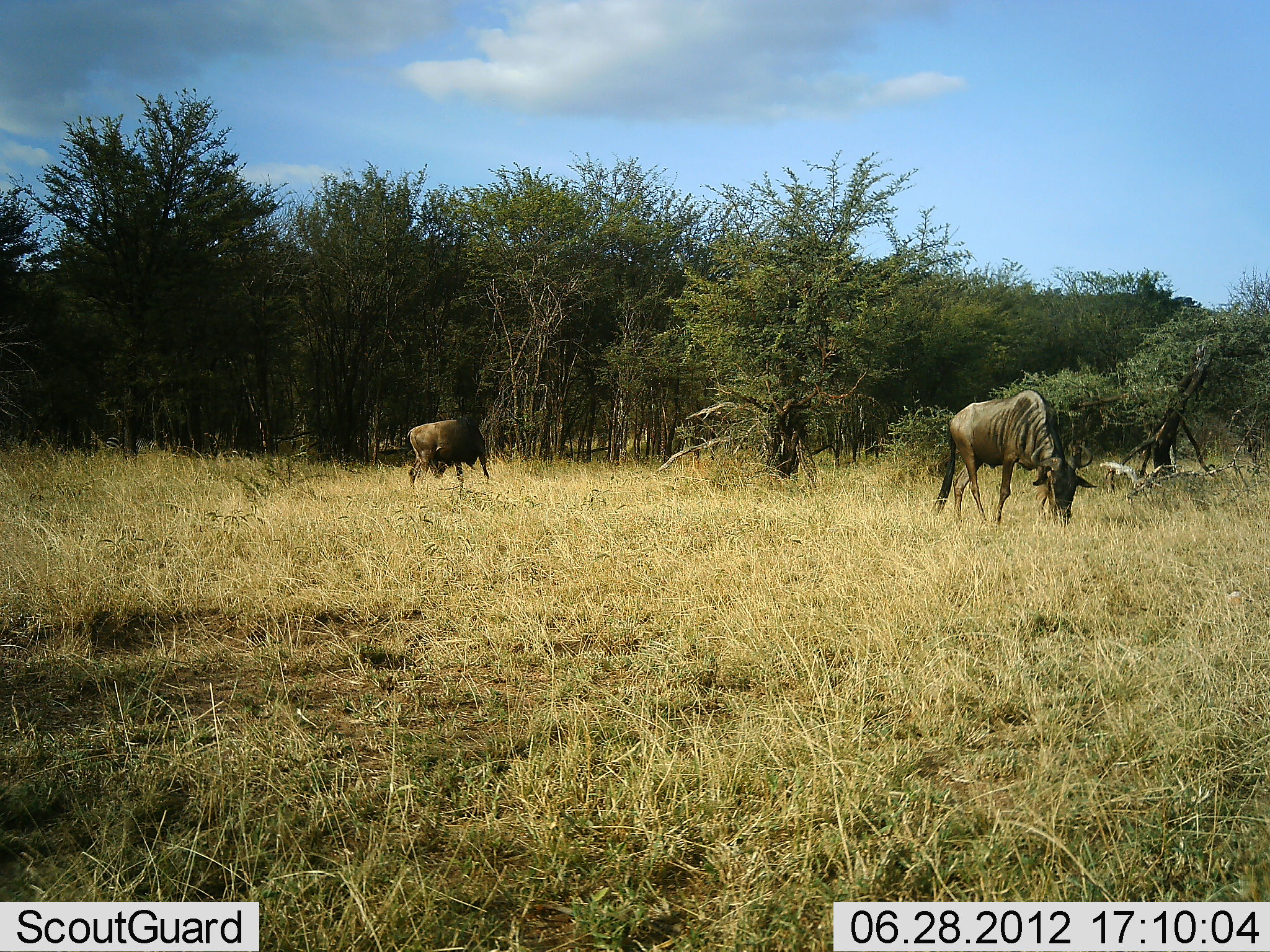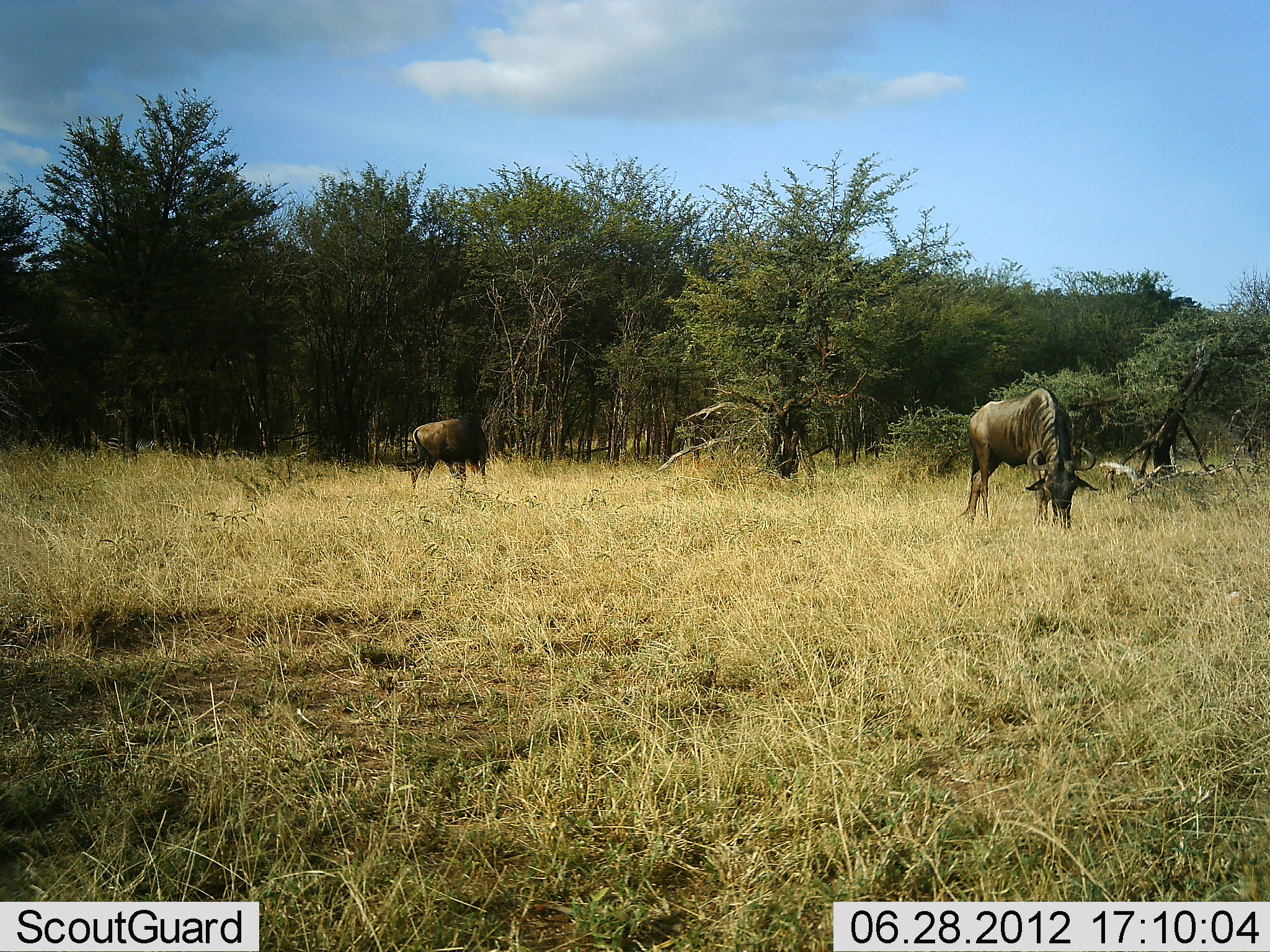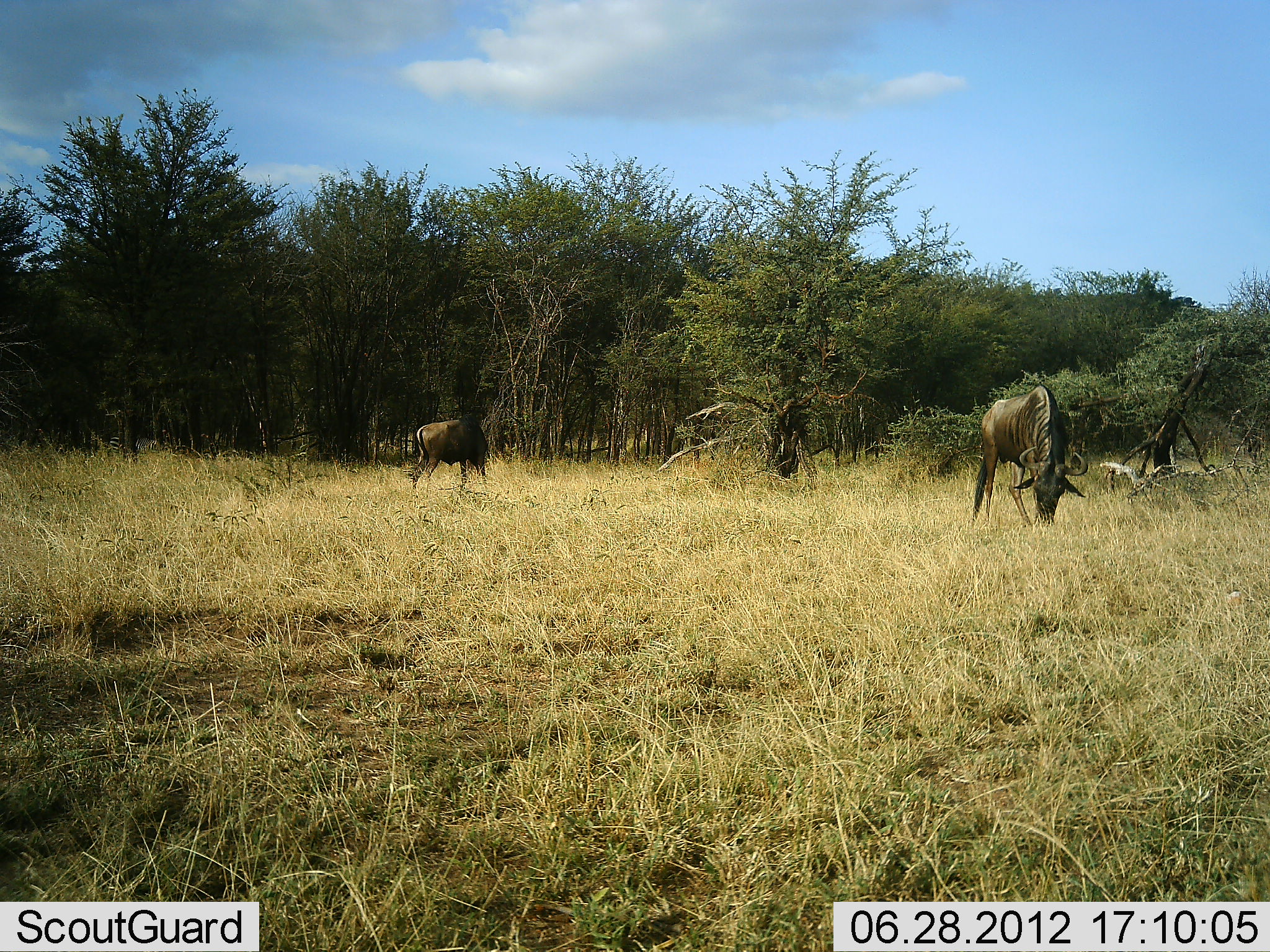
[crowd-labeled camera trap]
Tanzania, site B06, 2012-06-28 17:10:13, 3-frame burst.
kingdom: Animalia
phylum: Chordata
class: Mammalia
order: Artiodactyla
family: Bovidae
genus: Connochaetes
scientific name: Connochaetes taurinus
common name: blue wildebeest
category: wildebeest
Wildebeest (blue wildebeest) (Connochaetes taurinus), count 2. Behavior (volunteer vote fractions): standing 80%, resting 0%, moving 0%, interacting 0%. Young present (vote fraction): 0%. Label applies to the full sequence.